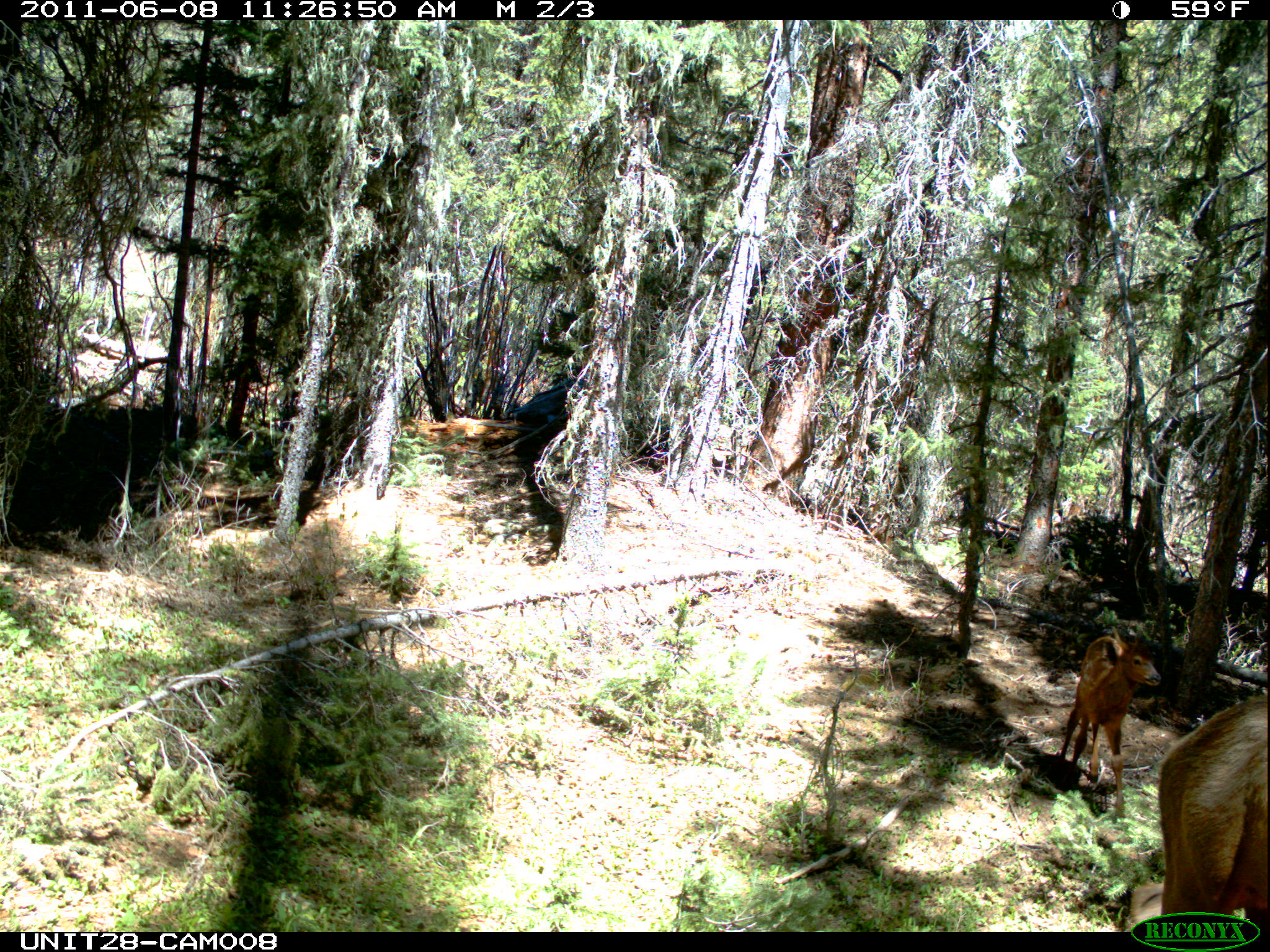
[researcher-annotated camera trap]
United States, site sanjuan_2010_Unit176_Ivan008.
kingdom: Animalia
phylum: Chordata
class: Mammalia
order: Artiodactyla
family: Cervidae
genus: Cervus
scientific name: Cervus elaphus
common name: red deer